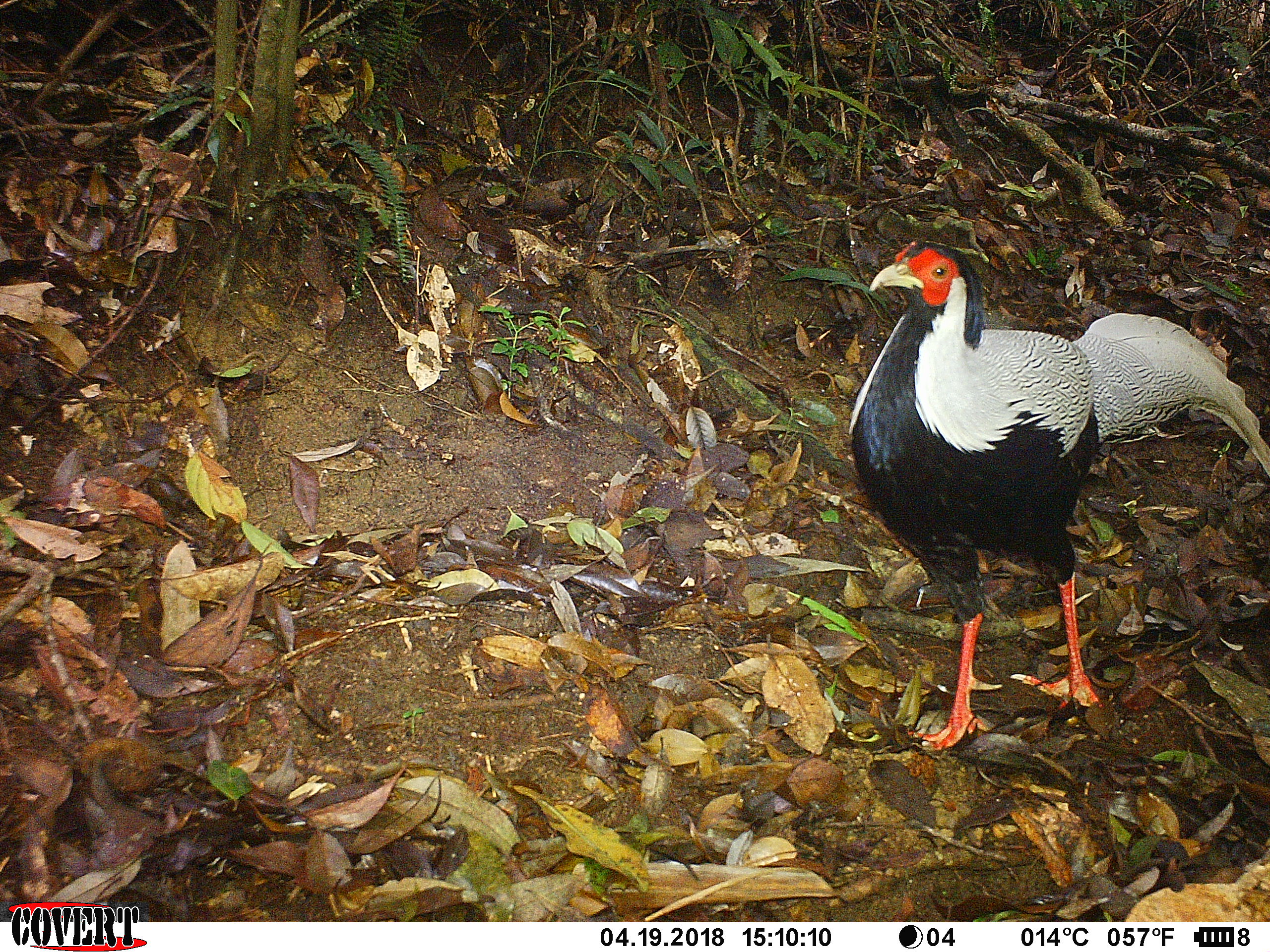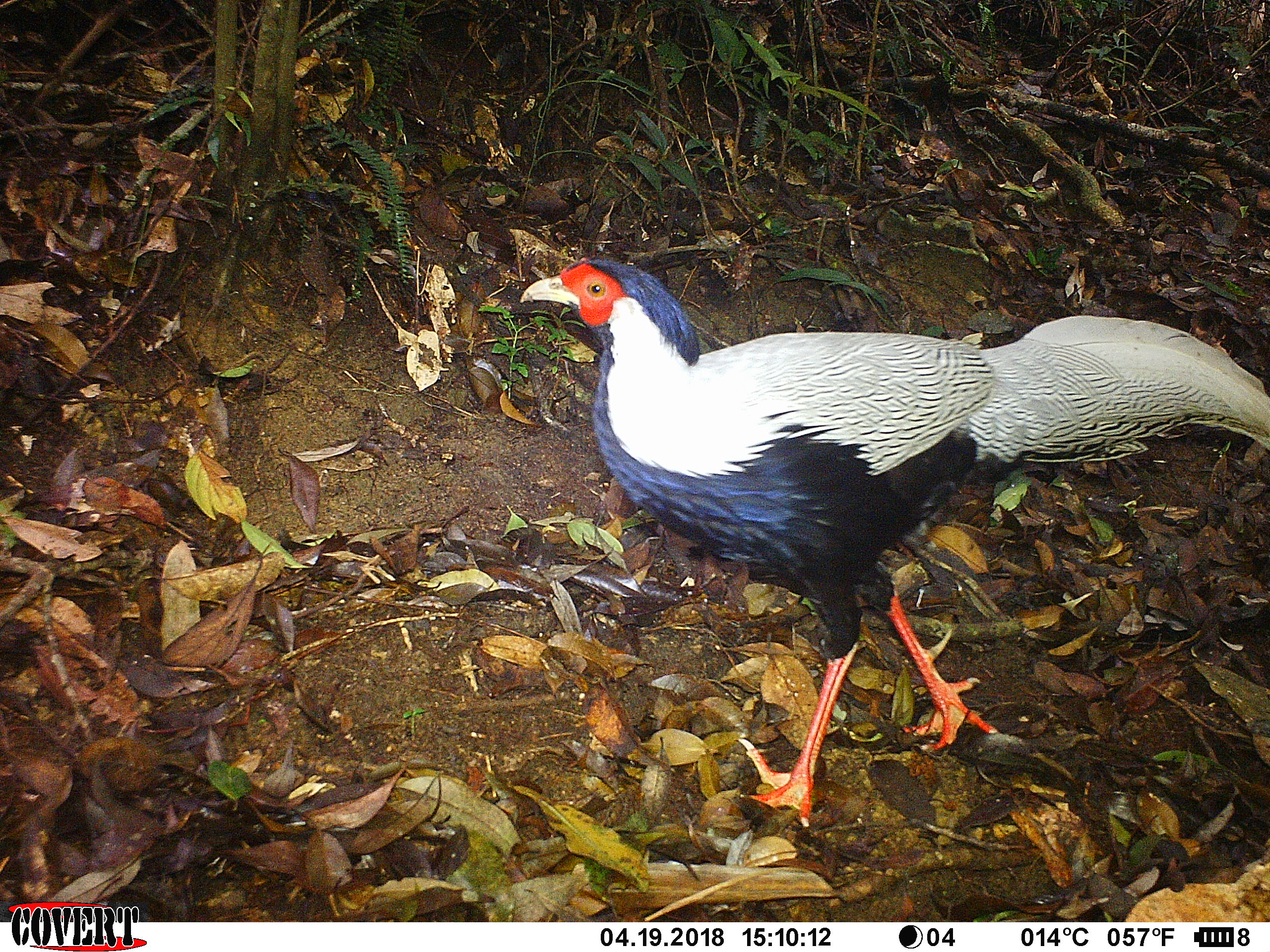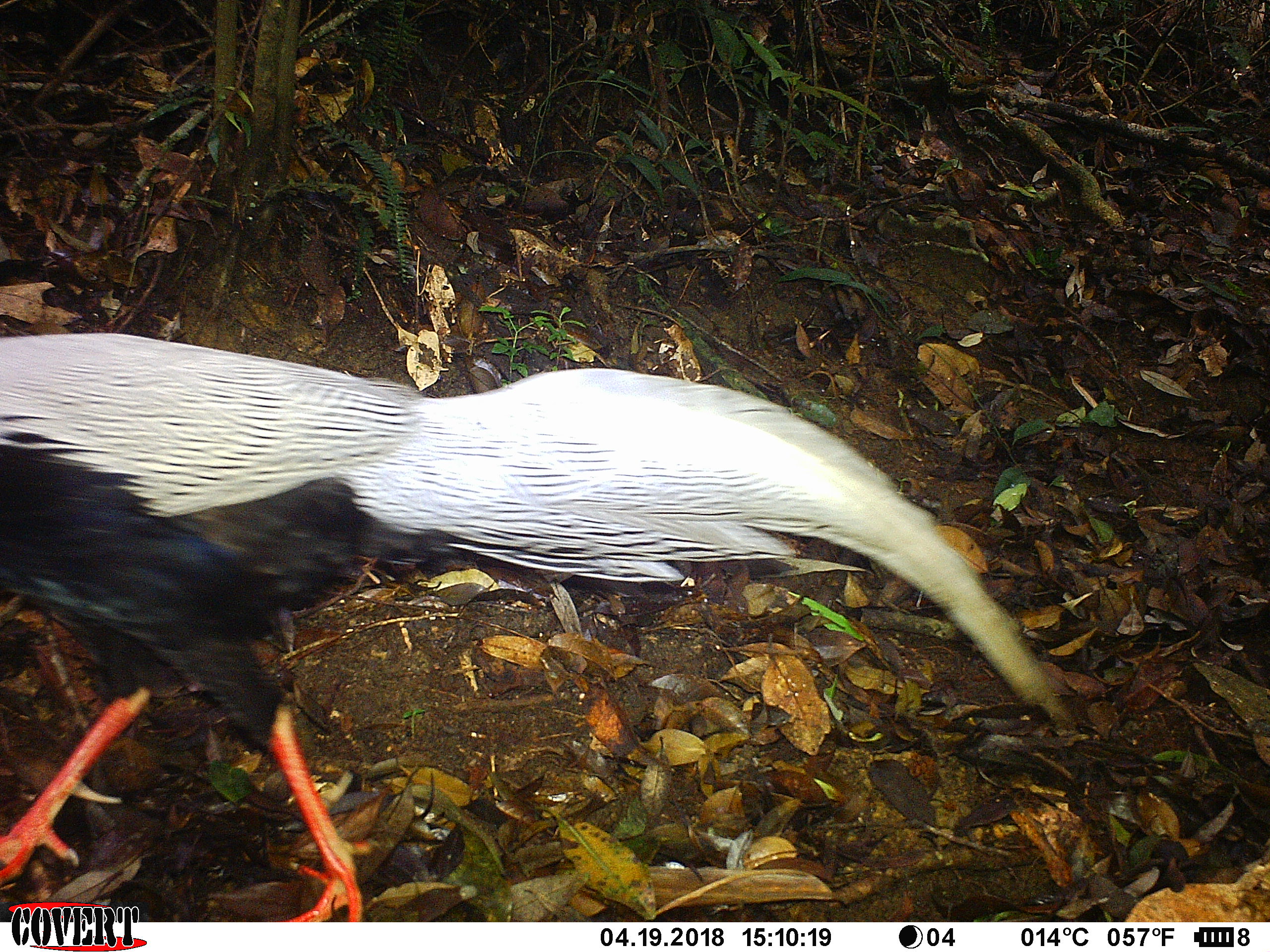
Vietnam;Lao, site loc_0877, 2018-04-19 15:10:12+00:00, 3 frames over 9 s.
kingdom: Animalia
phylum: Chordata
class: Aves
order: Galliformes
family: Phasianidae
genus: Lophura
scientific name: Lophura nycthemera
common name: silver pheasant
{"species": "silver pheasant (Lophura nycthemera)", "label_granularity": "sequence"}